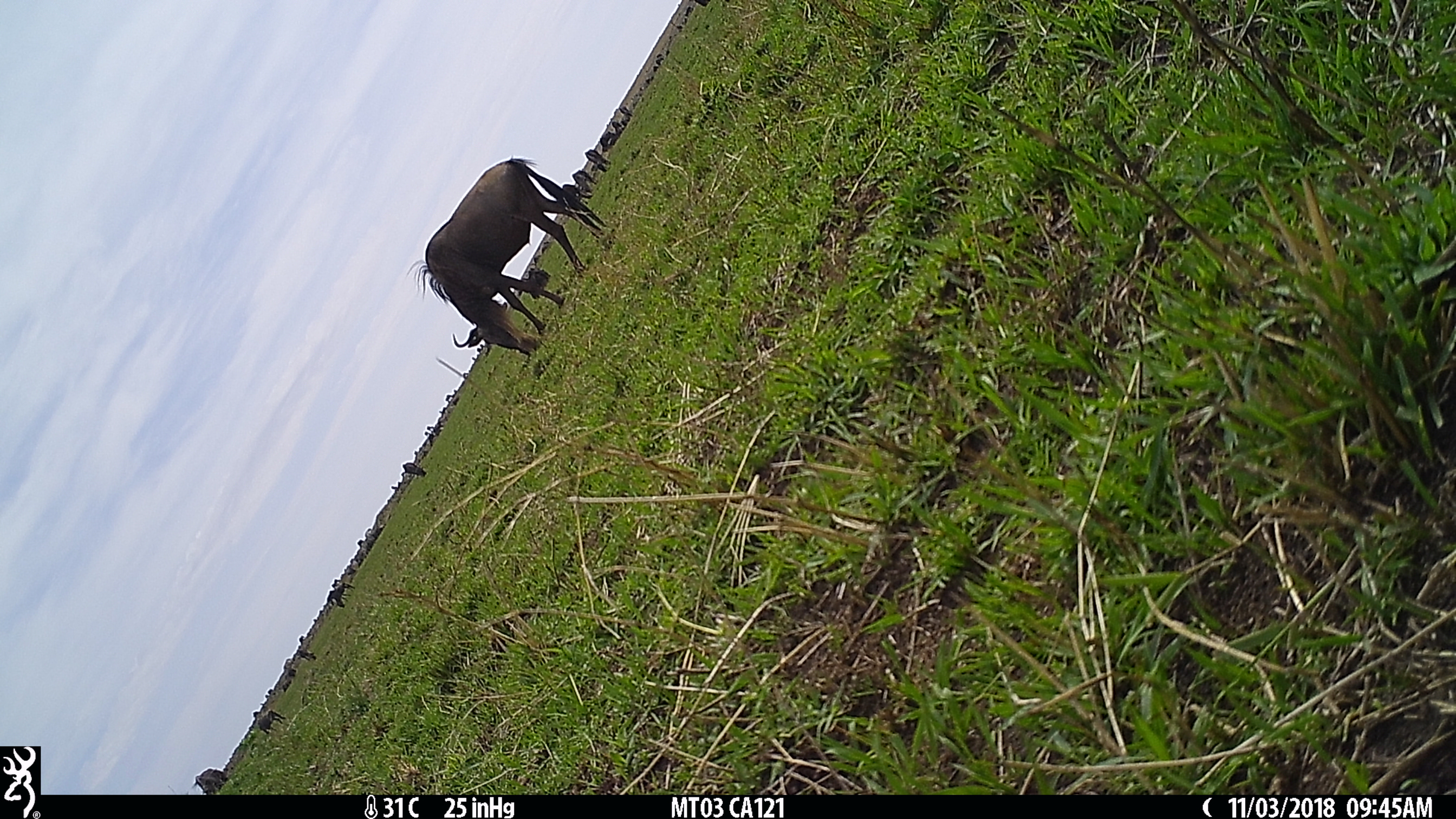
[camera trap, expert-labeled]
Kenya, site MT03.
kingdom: Animalia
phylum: Chordata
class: Mammalia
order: Artiodactyla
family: Bovidae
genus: Connochaetes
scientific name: Connochaetes taurinus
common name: blue wildebeest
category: wildebeest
Wildebeest (blue wildebeest) (Connochaetes taurinus).